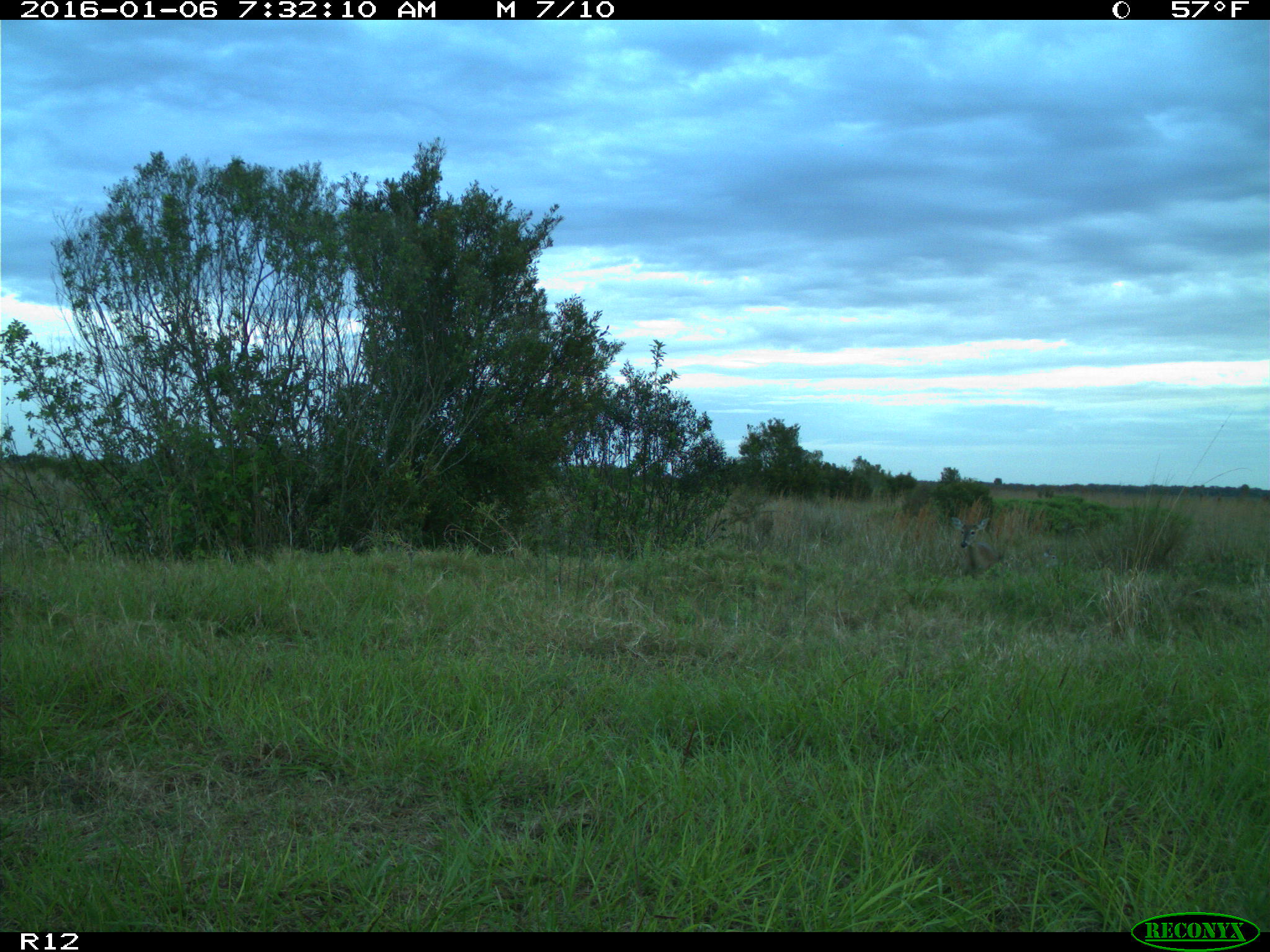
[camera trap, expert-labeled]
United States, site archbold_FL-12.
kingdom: Animalia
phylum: Chordata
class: Mammalia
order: Artiodactyla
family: Cervidae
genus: Odocoileus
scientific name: Odocoileus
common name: deer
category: unidentified deer